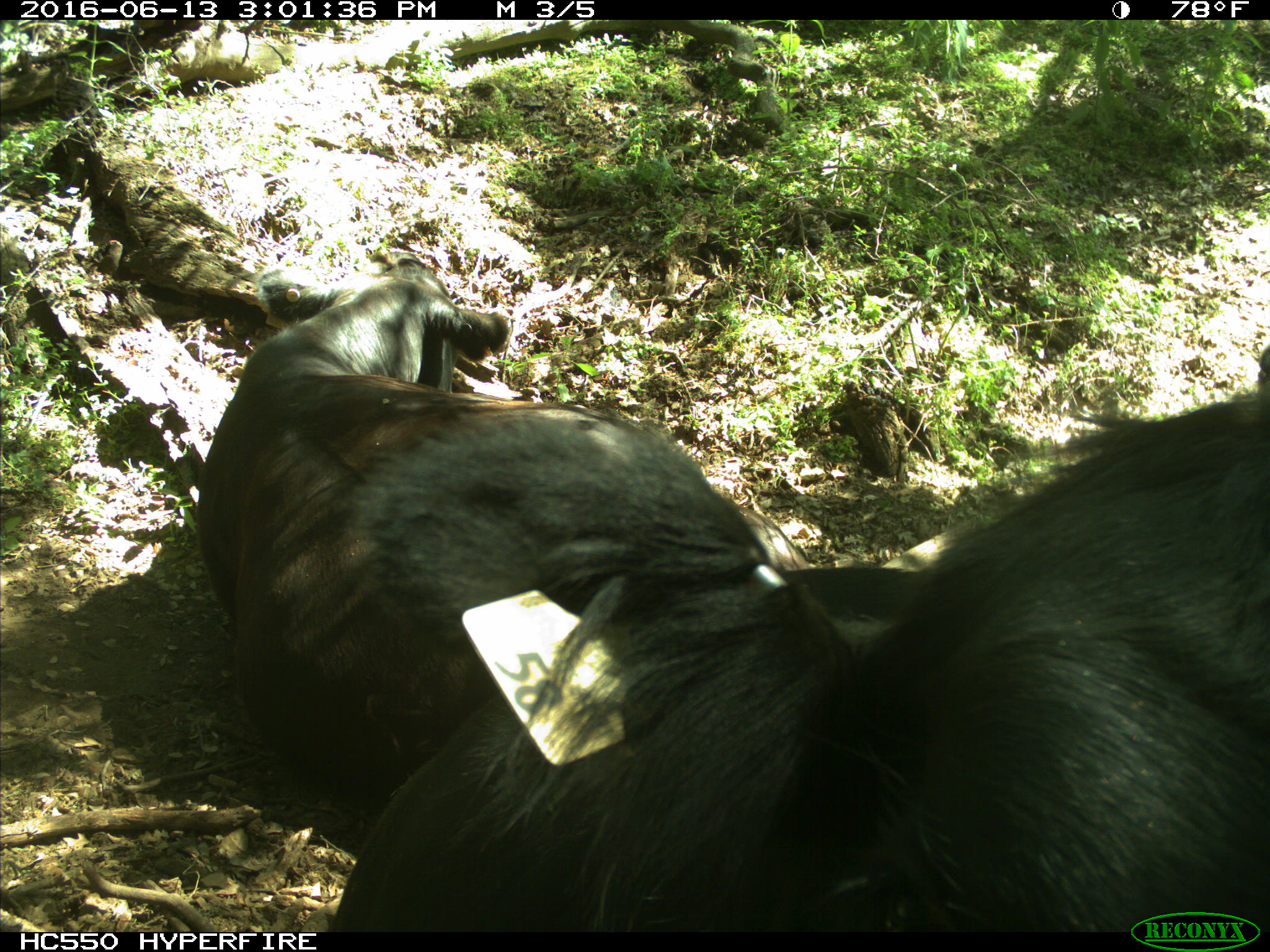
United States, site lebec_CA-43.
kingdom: Animalia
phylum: Chordata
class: Mammalia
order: Artiodactyla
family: Bovidae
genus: Bos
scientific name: Bos taurus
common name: domestic cow